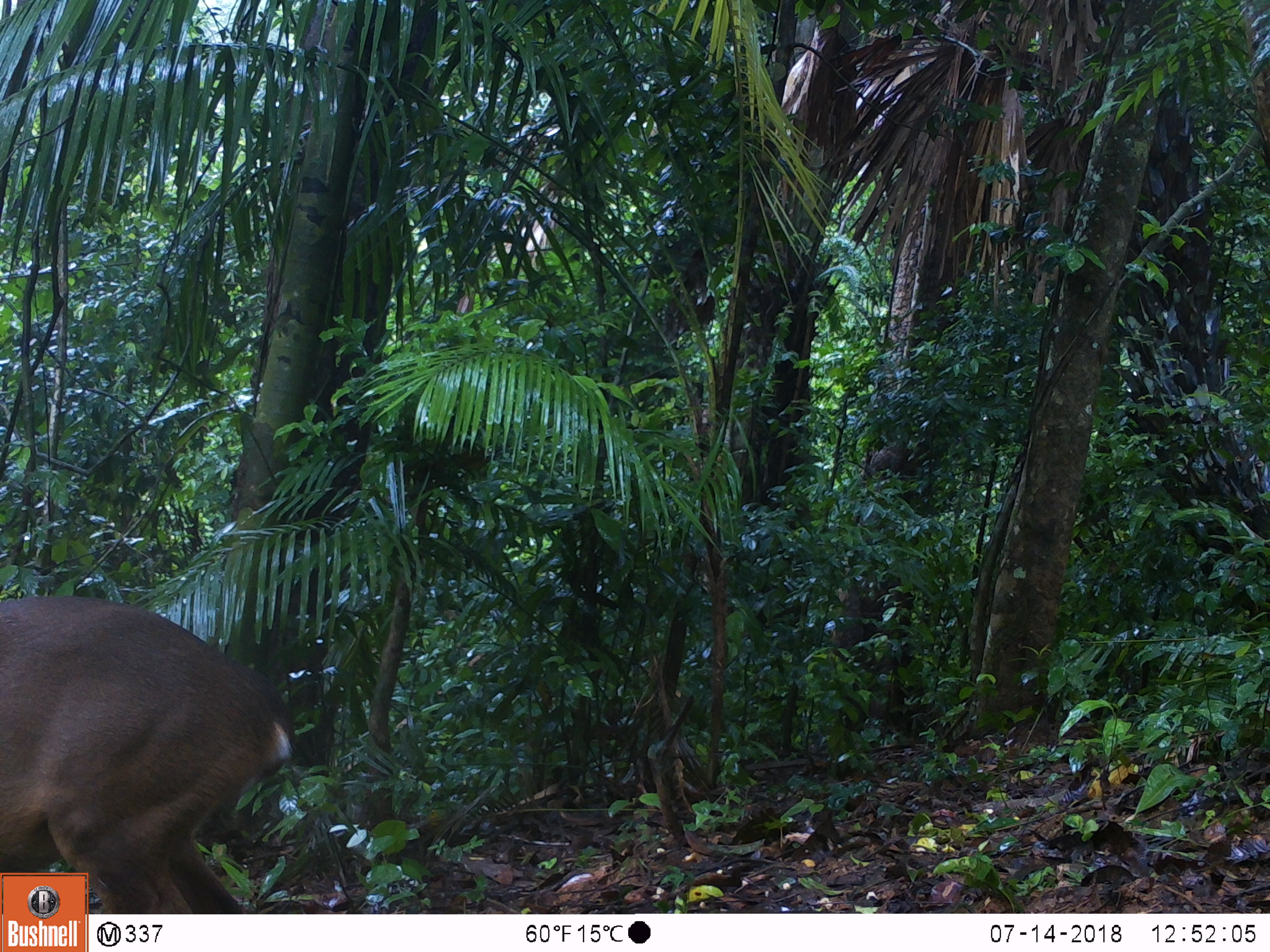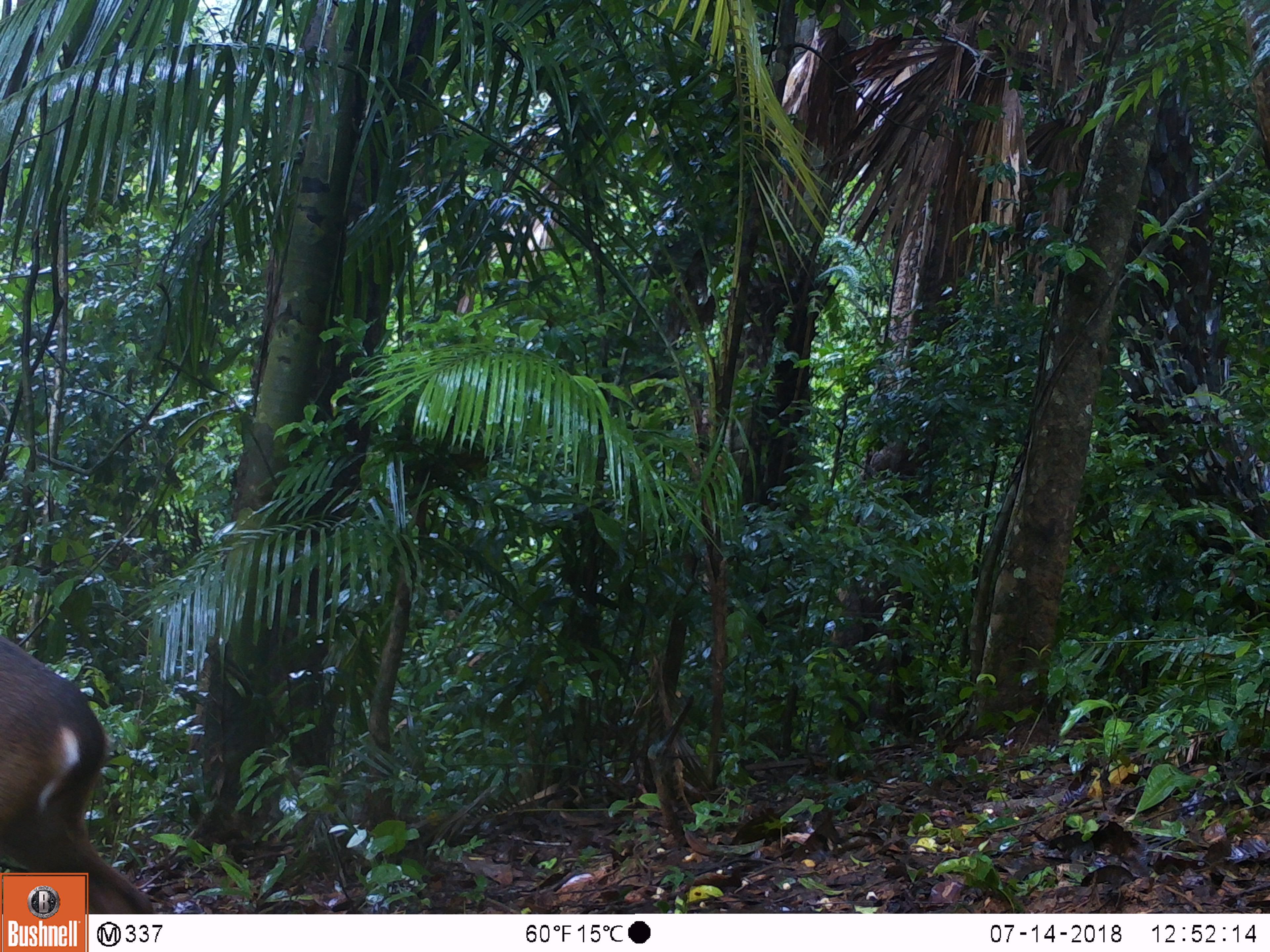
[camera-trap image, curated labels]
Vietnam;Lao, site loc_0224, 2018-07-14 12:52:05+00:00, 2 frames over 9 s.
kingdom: Animalia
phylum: Chordata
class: Mammalia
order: Artiodactyla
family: Cervidae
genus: Muntiacus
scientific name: Muntiacus vuquangensis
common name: large-antlered muntjac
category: large antlered muntjac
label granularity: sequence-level